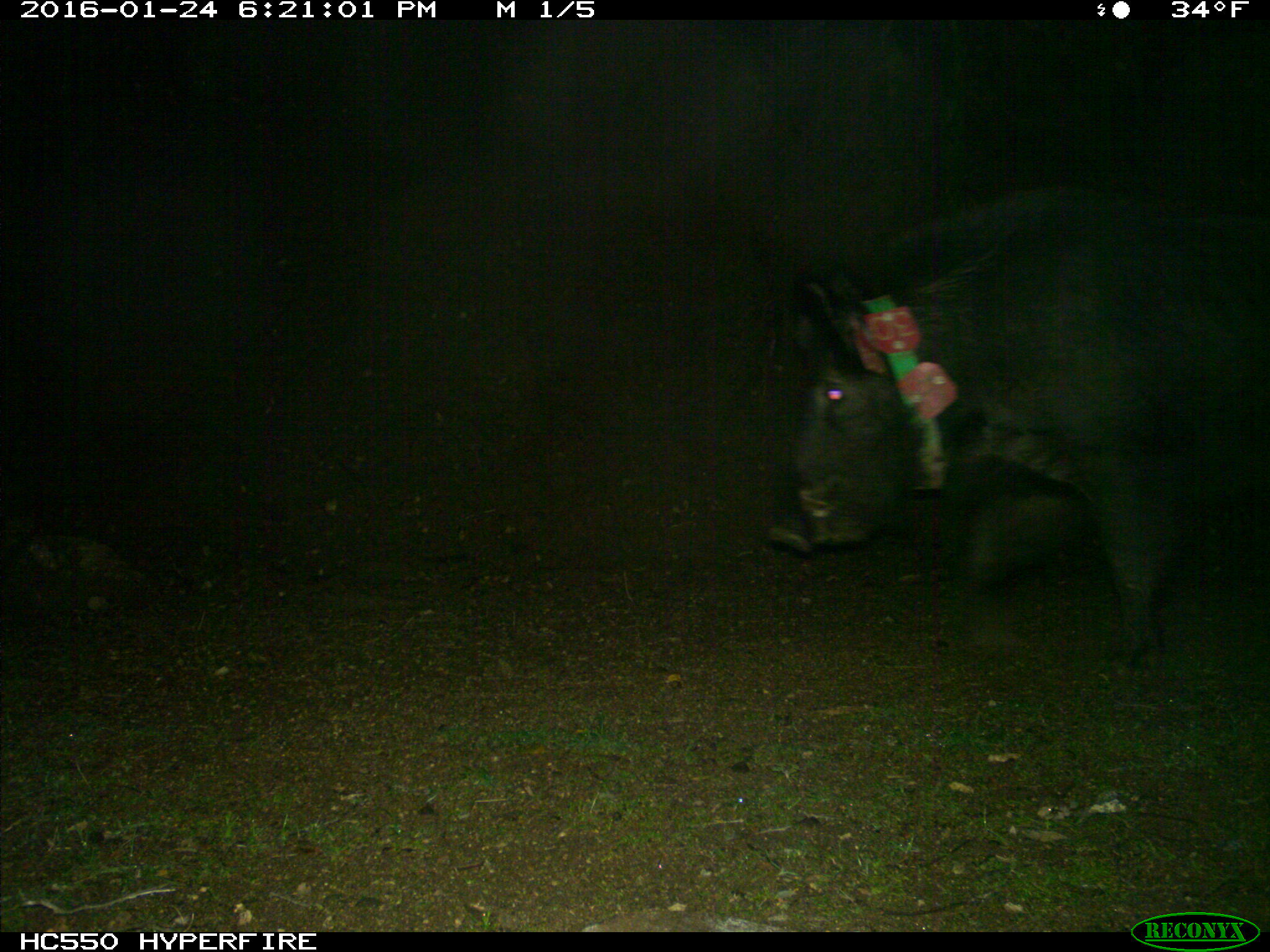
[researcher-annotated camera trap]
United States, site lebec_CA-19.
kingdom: Animalia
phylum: Chordata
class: Mammalia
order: Artiodactyla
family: Suidae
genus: Sus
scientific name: Sus scrofa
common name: wild boar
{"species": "Sus scrofa (wild boar)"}